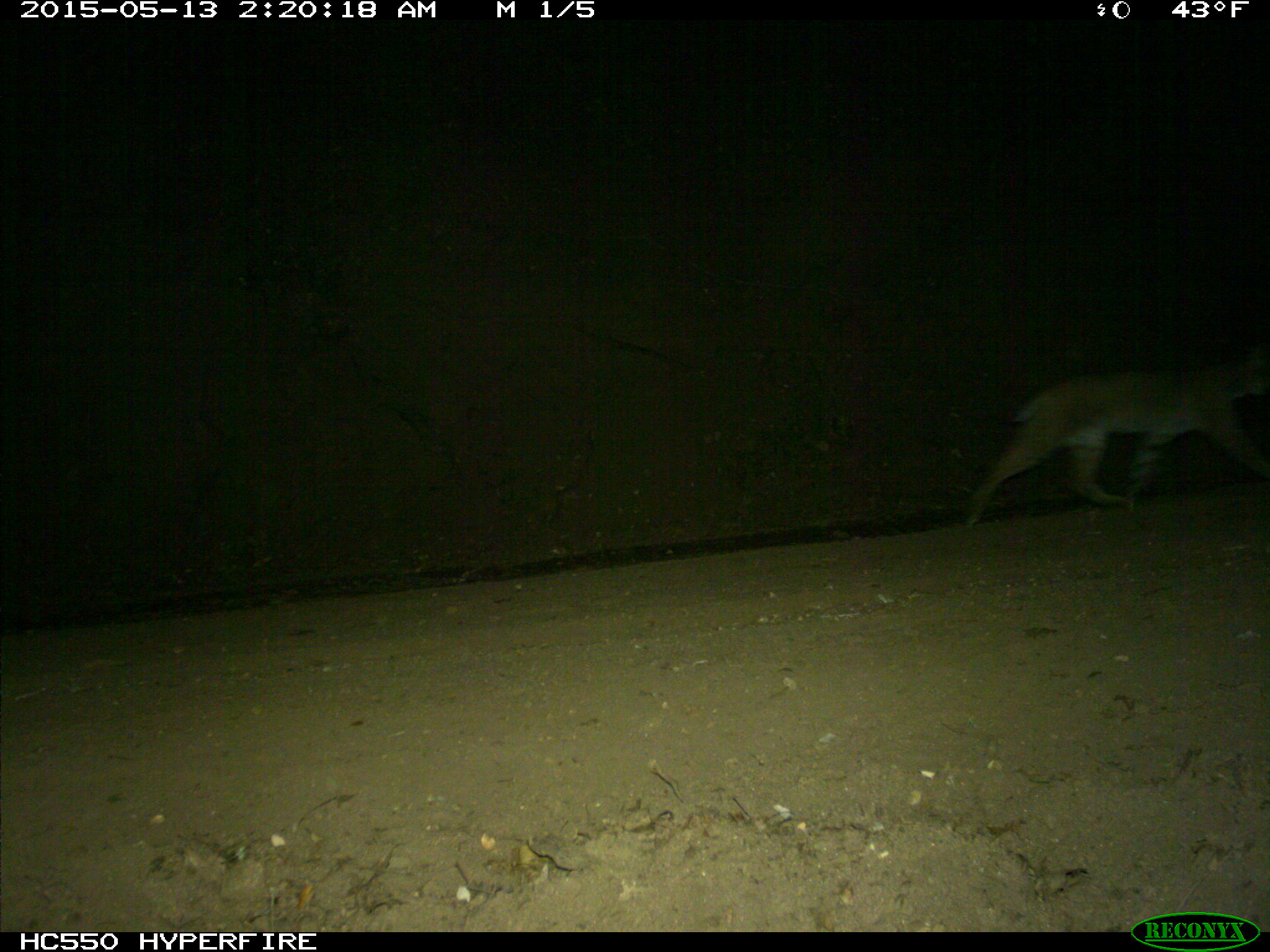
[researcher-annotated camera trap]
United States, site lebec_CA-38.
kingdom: Animalia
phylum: Chordata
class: Mammalia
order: Carnivora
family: Felidae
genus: Lynx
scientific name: Lynx rufus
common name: bobcat